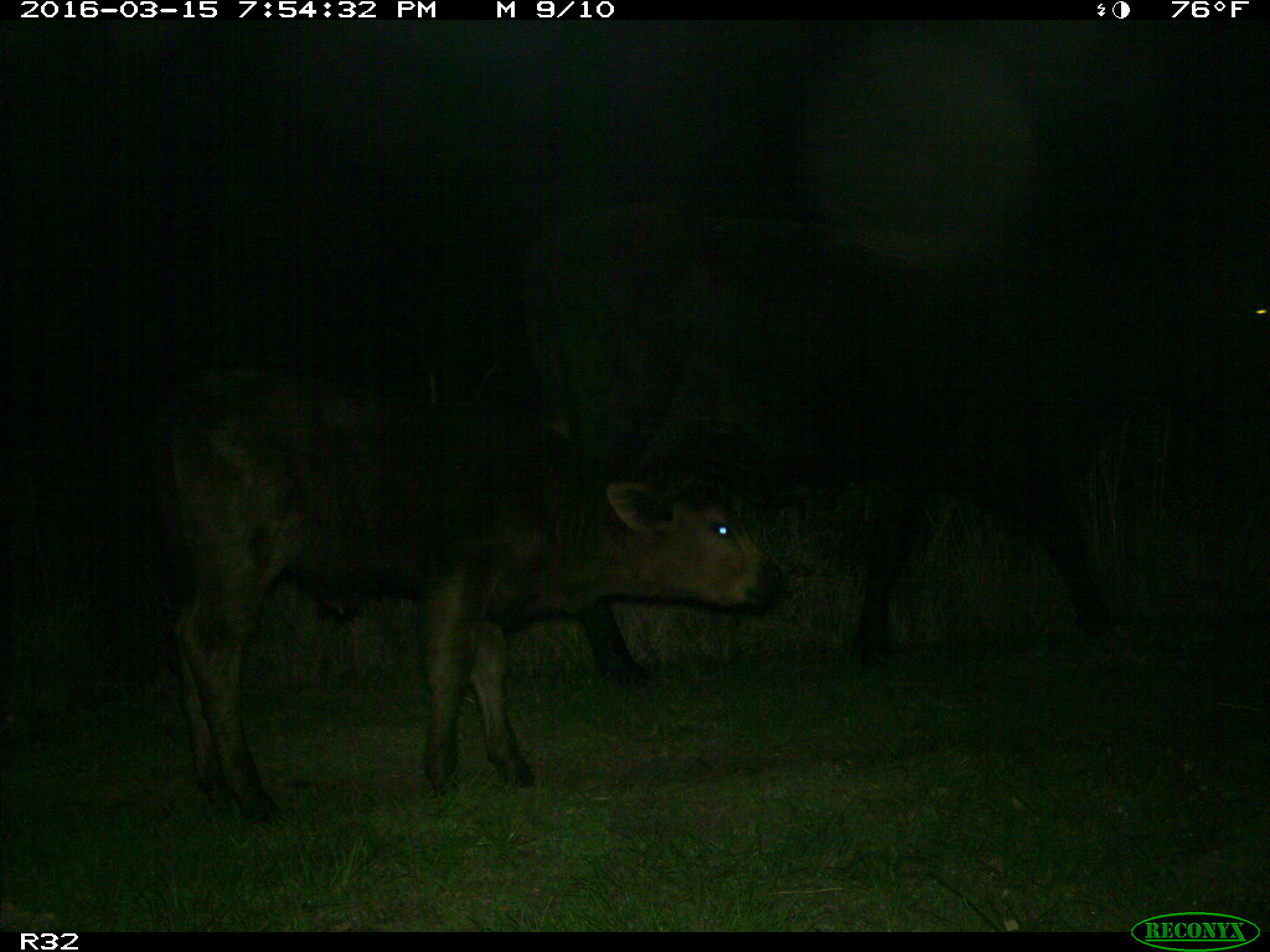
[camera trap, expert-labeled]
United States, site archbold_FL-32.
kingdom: Animalia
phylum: Chordata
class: Mammalia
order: Artiodactyla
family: Bovidae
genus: Bos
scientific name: Bos taurus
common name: domestic cow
Bos taurus (domestic cow).